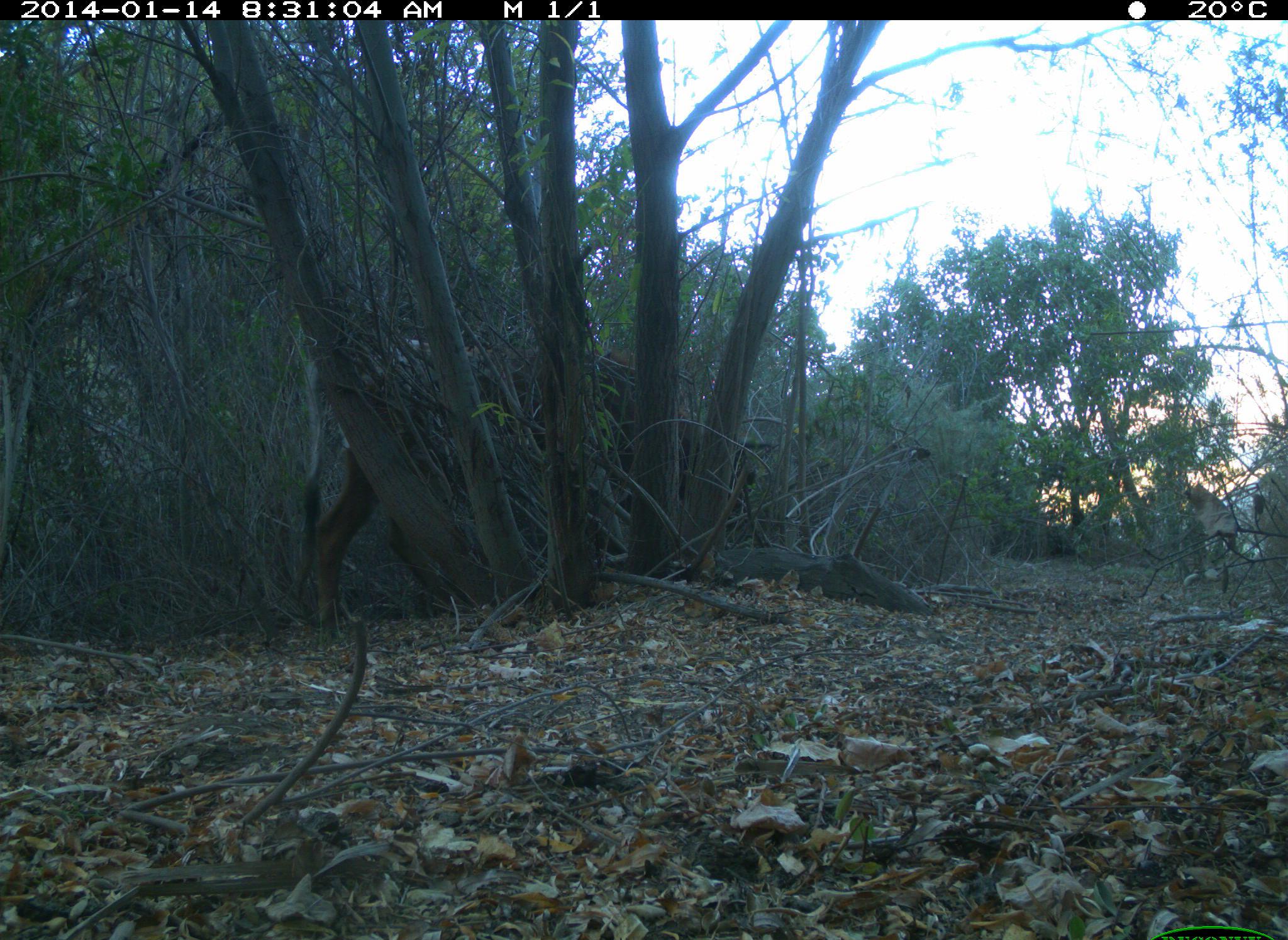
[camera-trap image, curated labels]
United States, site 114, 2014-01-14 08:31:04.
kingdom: Animalia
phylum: Chordata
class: Mammalia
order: Artiodactyla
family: Bovidae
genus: Bos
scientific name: Bos taurus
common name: cow